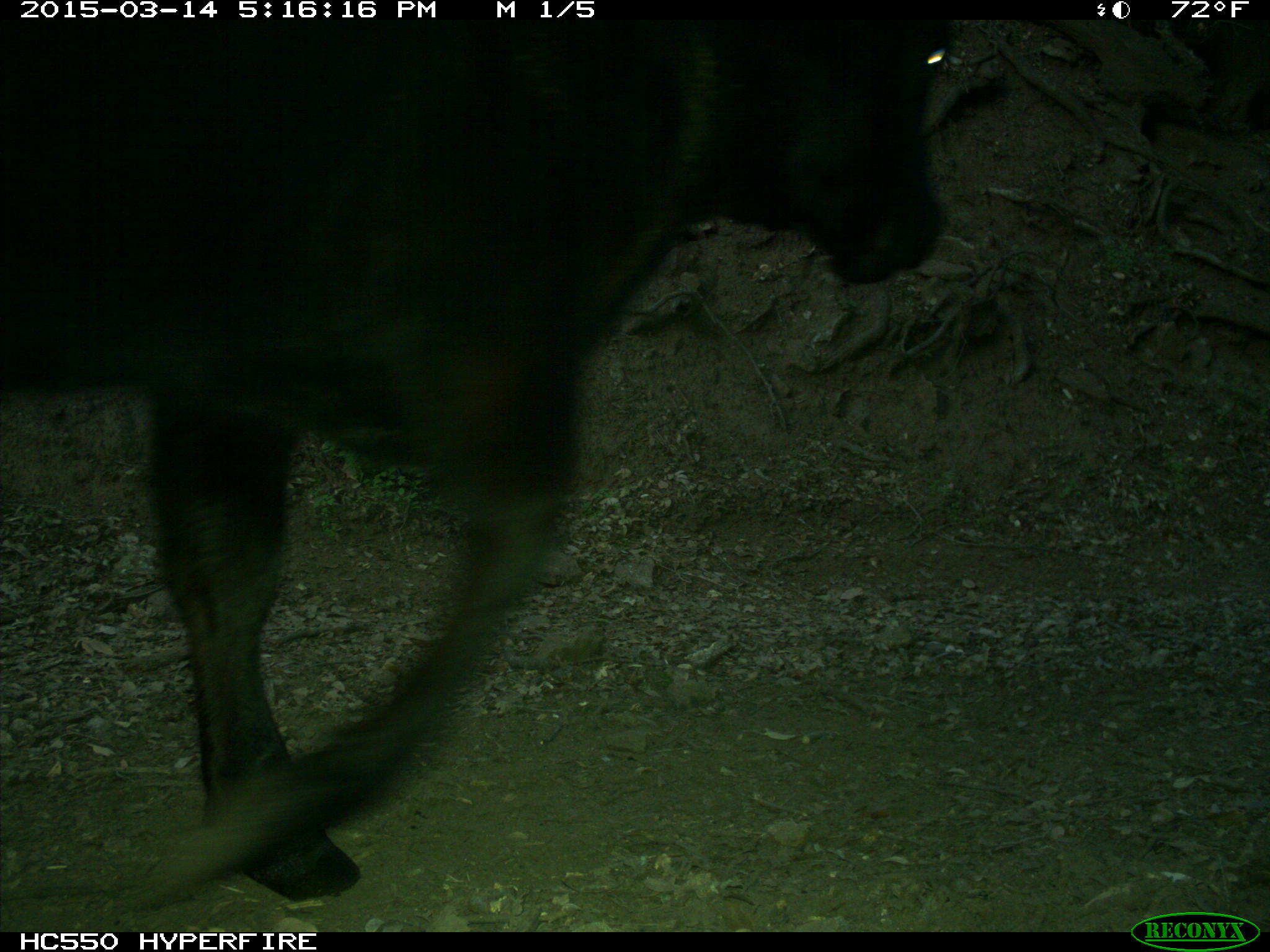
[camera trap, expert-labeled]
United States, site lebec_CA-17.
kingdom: Animalia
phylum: Chordata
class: Mammalia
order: Artiodactyla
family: Bovidae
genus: Bos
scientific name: Bos taurus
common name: domestic cow